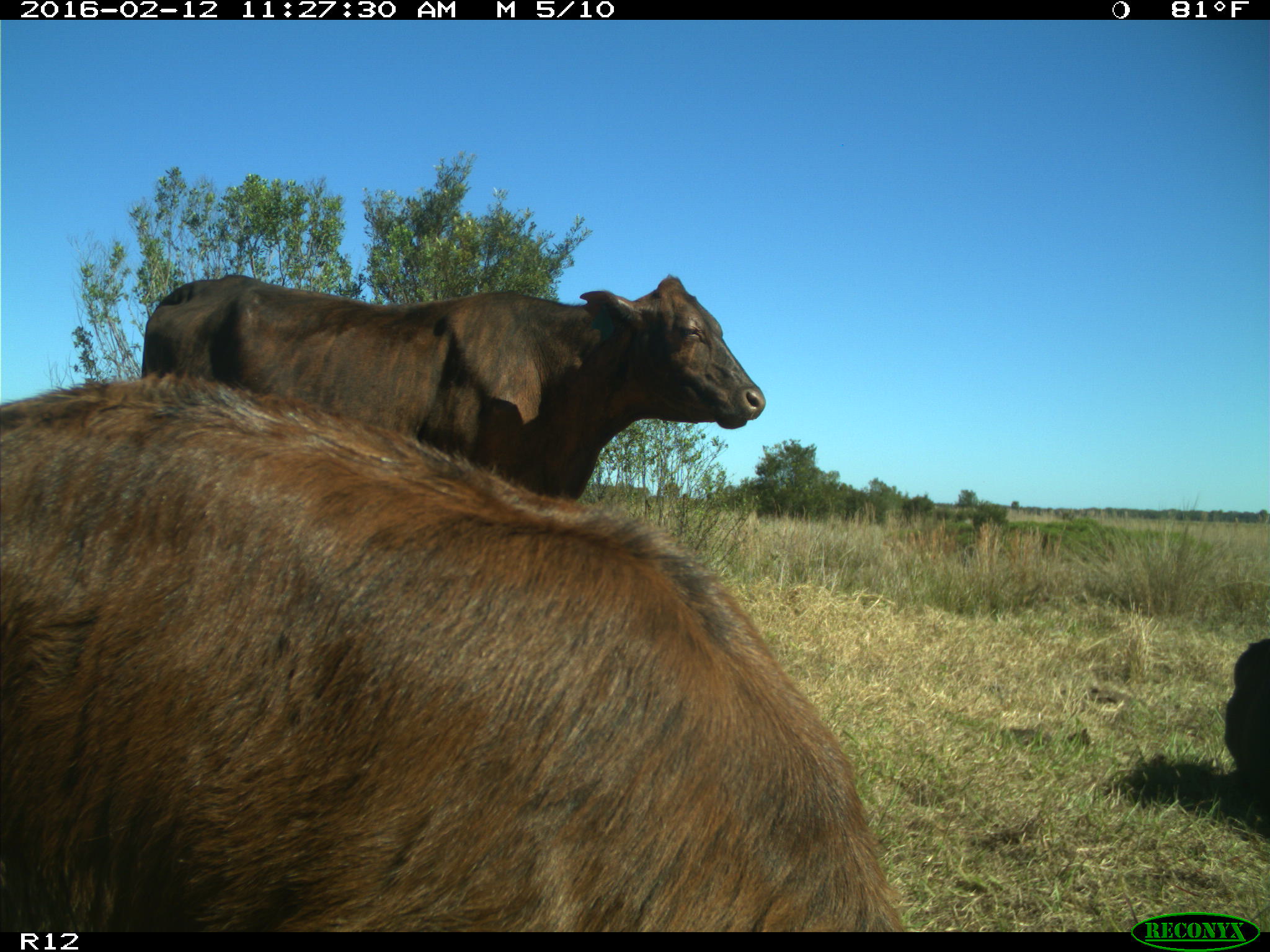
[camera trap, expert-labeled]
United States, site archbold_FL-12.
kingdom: Animalia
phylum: Chordata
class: Mammalia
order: Artiodactyla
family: Bovidae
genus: Bos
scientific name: Bos taurus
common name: domestic cow